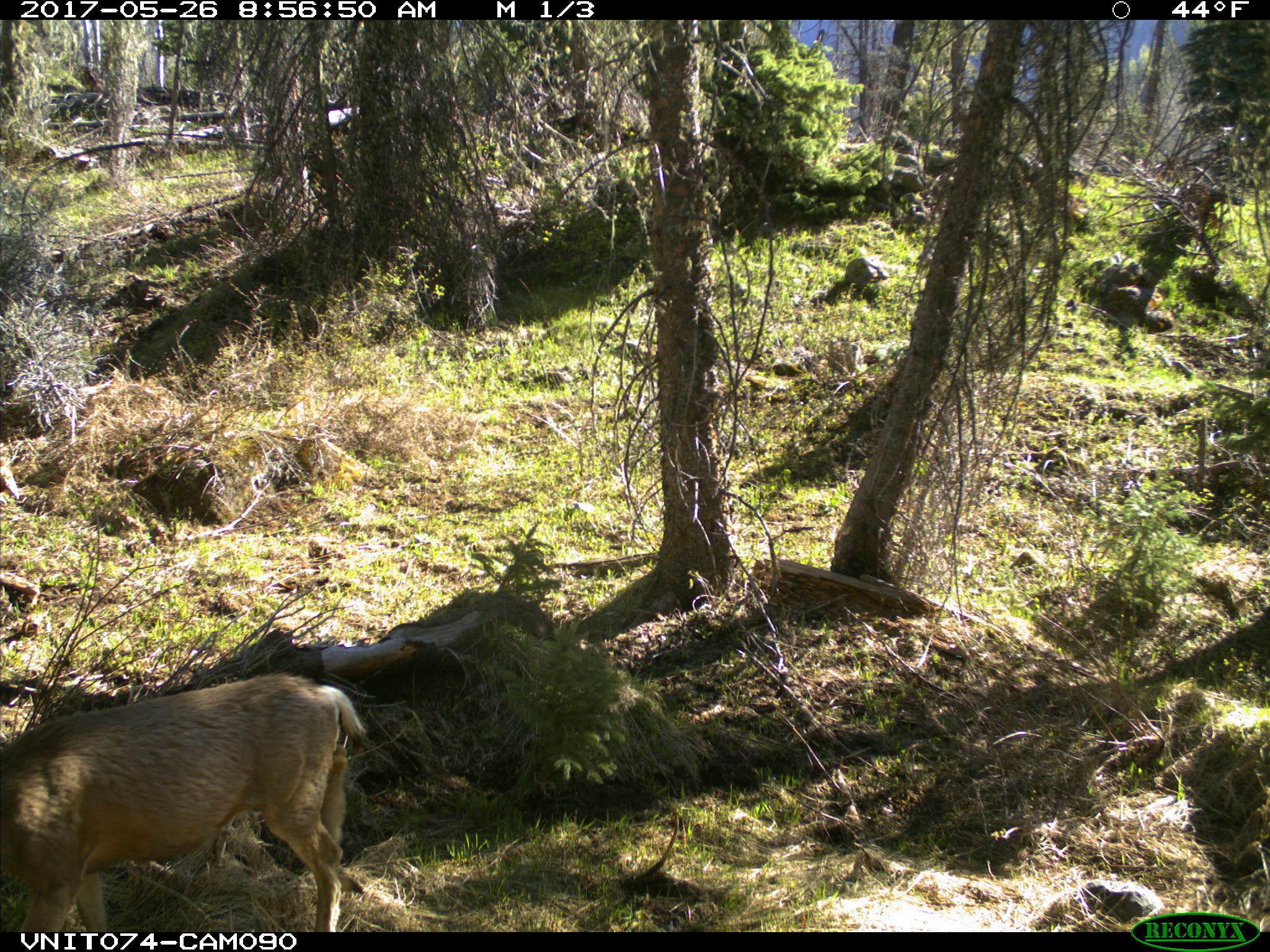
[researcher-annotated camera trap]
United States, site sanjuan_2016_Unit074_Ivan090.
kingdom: Animalia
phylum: Chordata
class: Mammalia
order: Artiodactyla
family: Cervidae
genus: Odocoileus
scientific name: Odocoileus hemionus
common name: mule deer